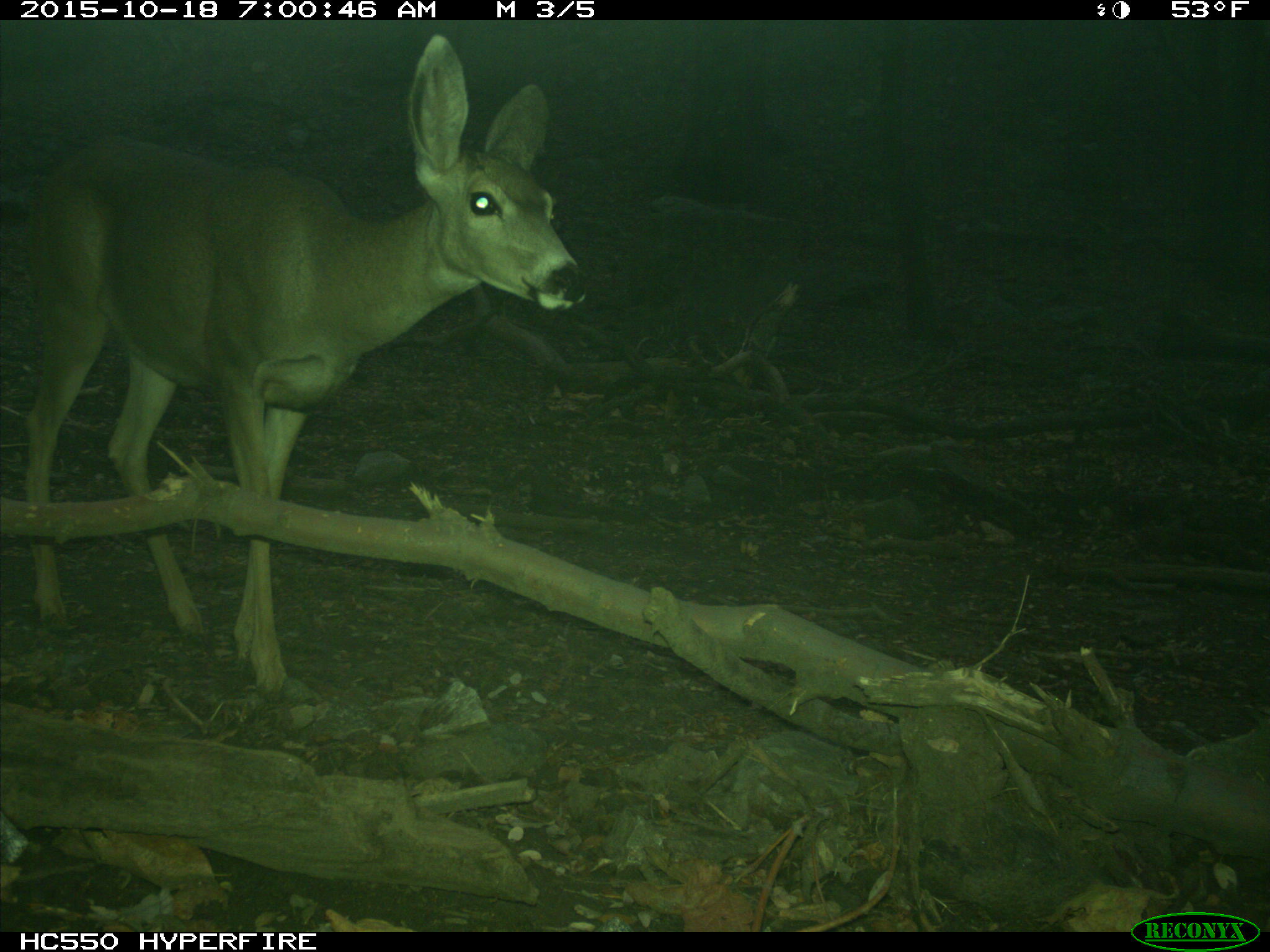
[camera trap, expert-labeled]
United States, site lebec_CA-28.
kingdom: Animalia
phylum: Chordata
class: Mammalia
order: Artiodactyla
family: Cervidae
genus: Odocoileus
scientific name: Odocoileus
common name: deer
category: unidentified deer